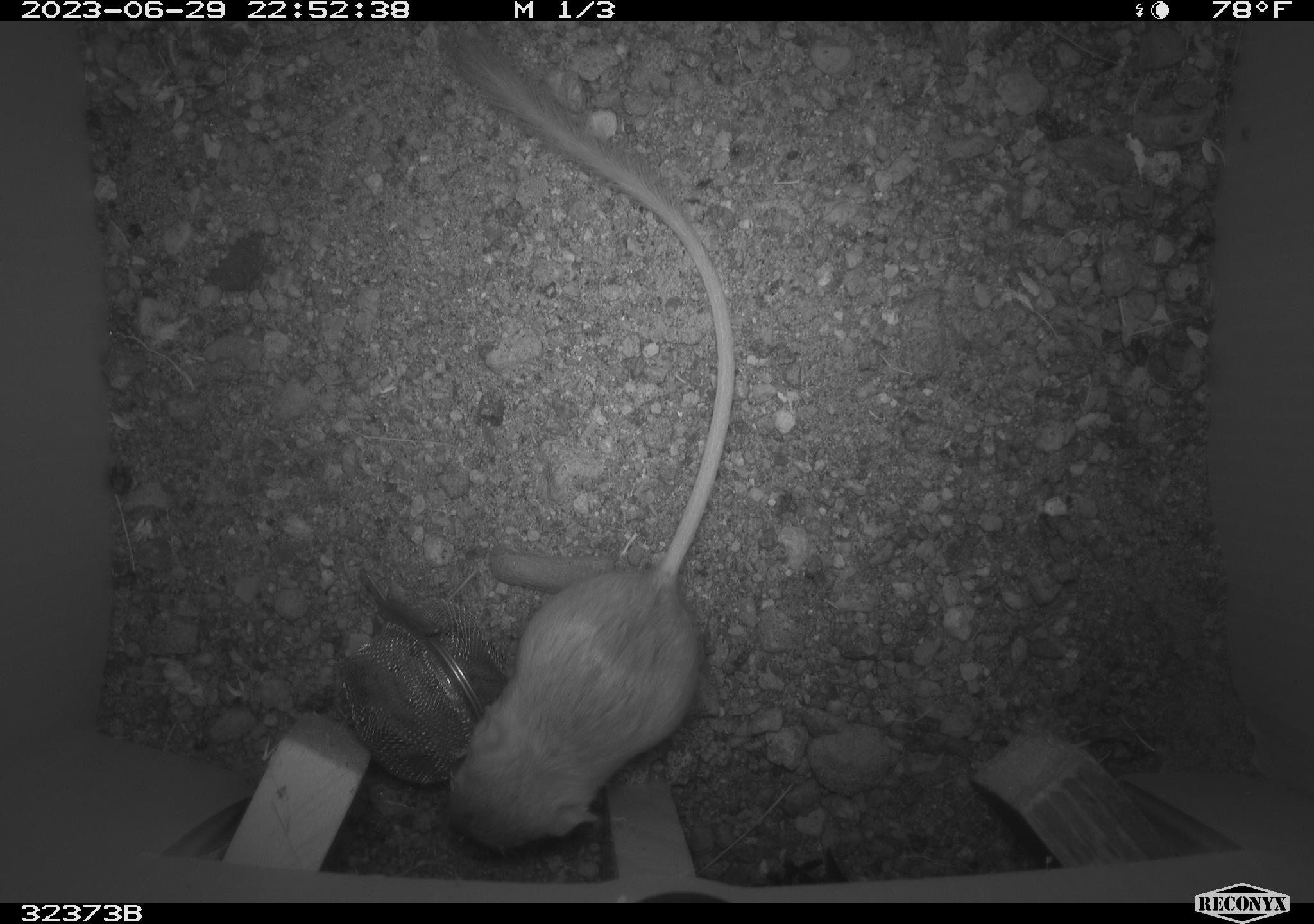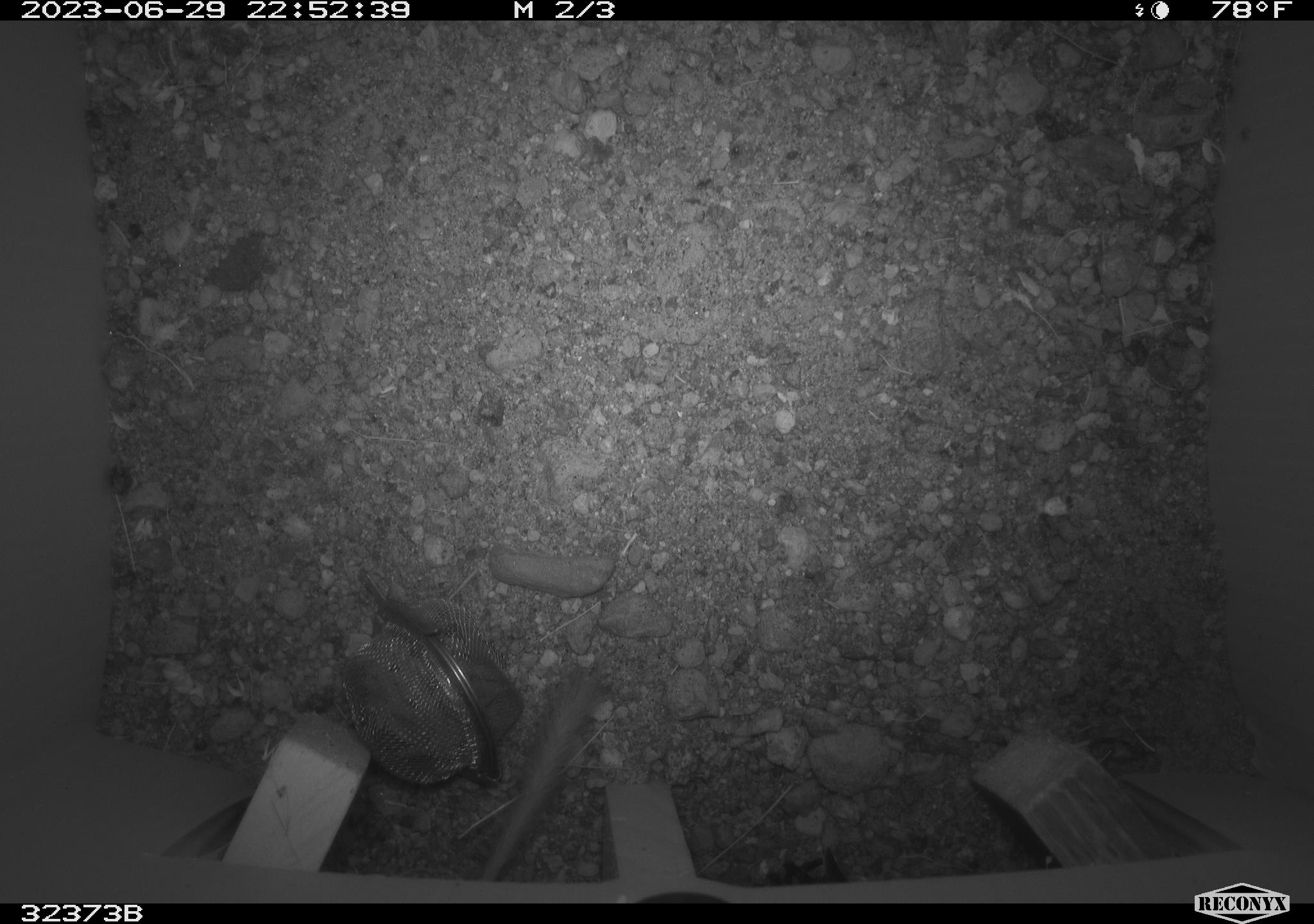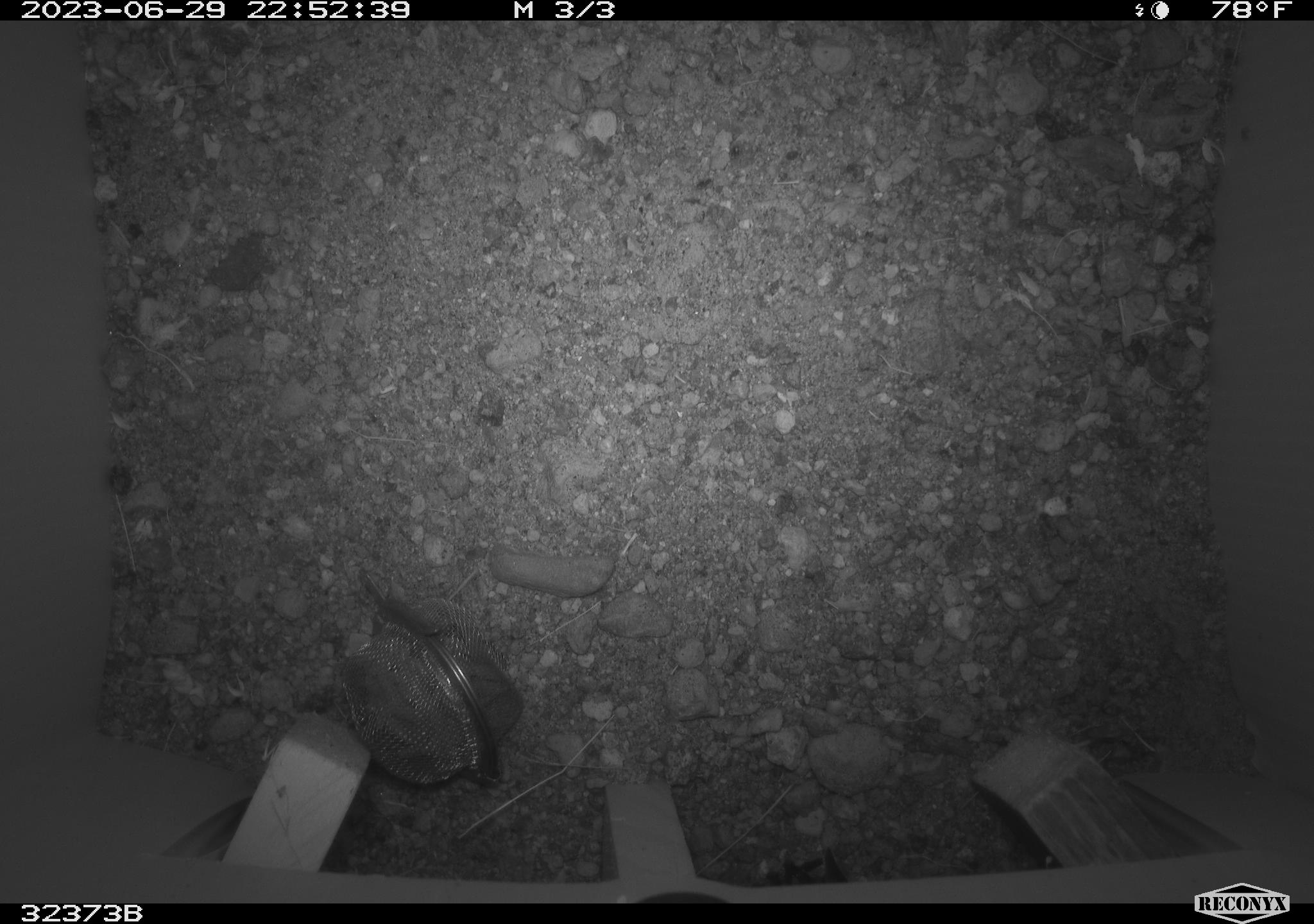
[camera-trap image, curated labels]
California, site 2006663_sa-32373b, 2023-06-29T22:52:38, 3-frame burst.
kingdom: Animalia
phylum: Chordata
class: Mammalia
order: Rodentia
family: Heteromyidae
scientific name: Heteromyidae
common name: kangaroo rats and pocket mice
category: heteromyidae family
Heteromyidae family (kangaroo rats and pocket mice) (Heteromyidae).